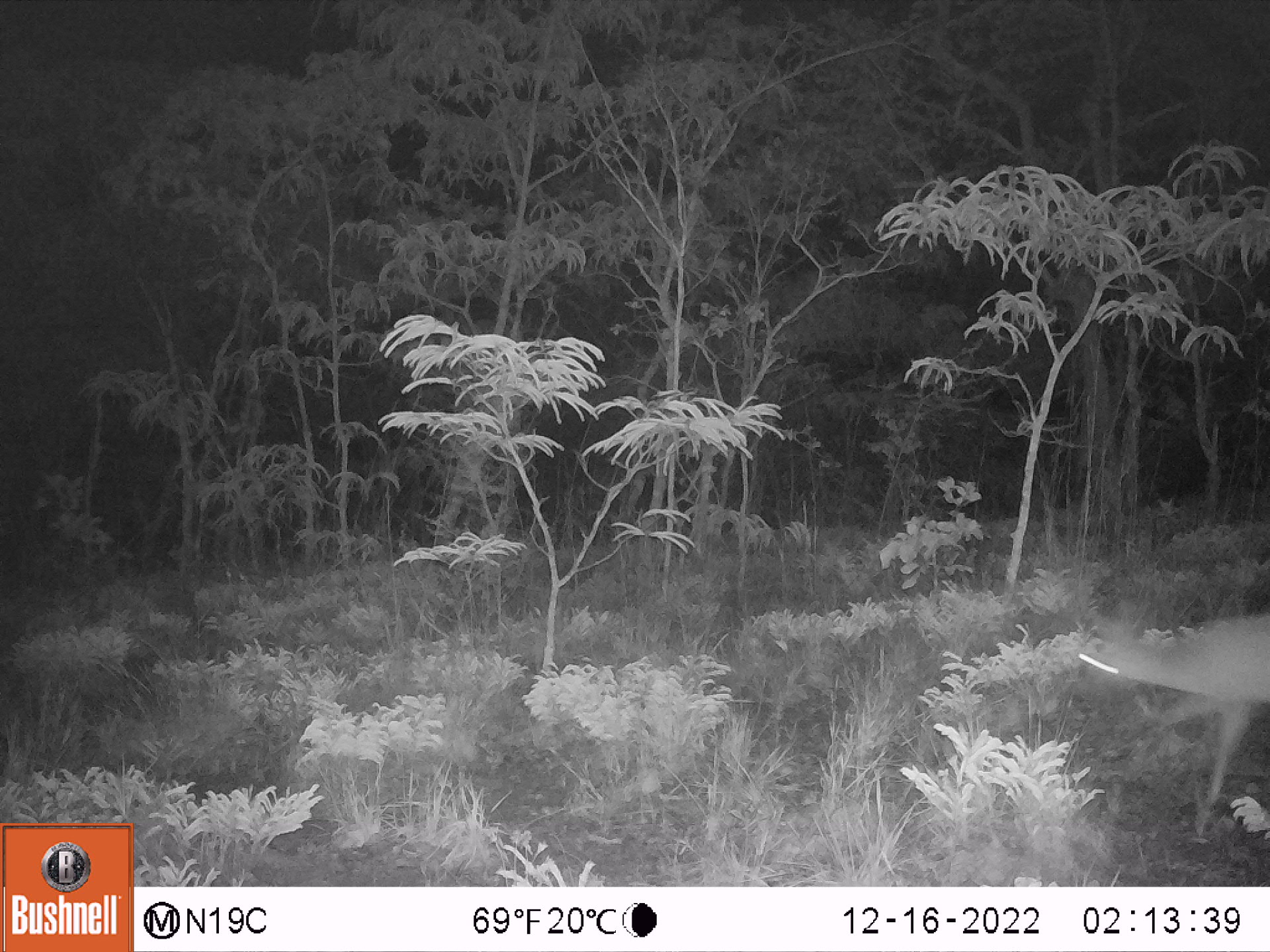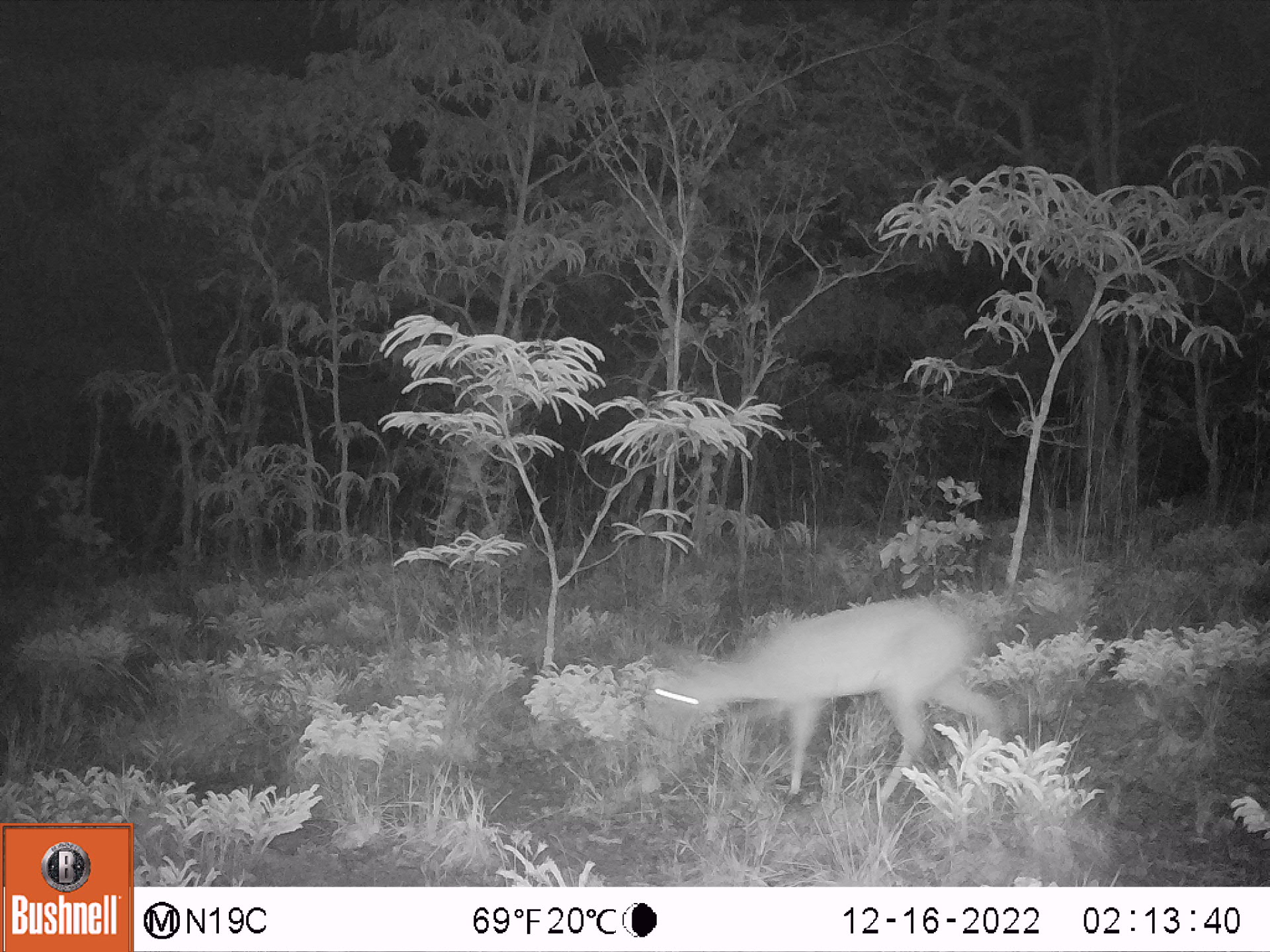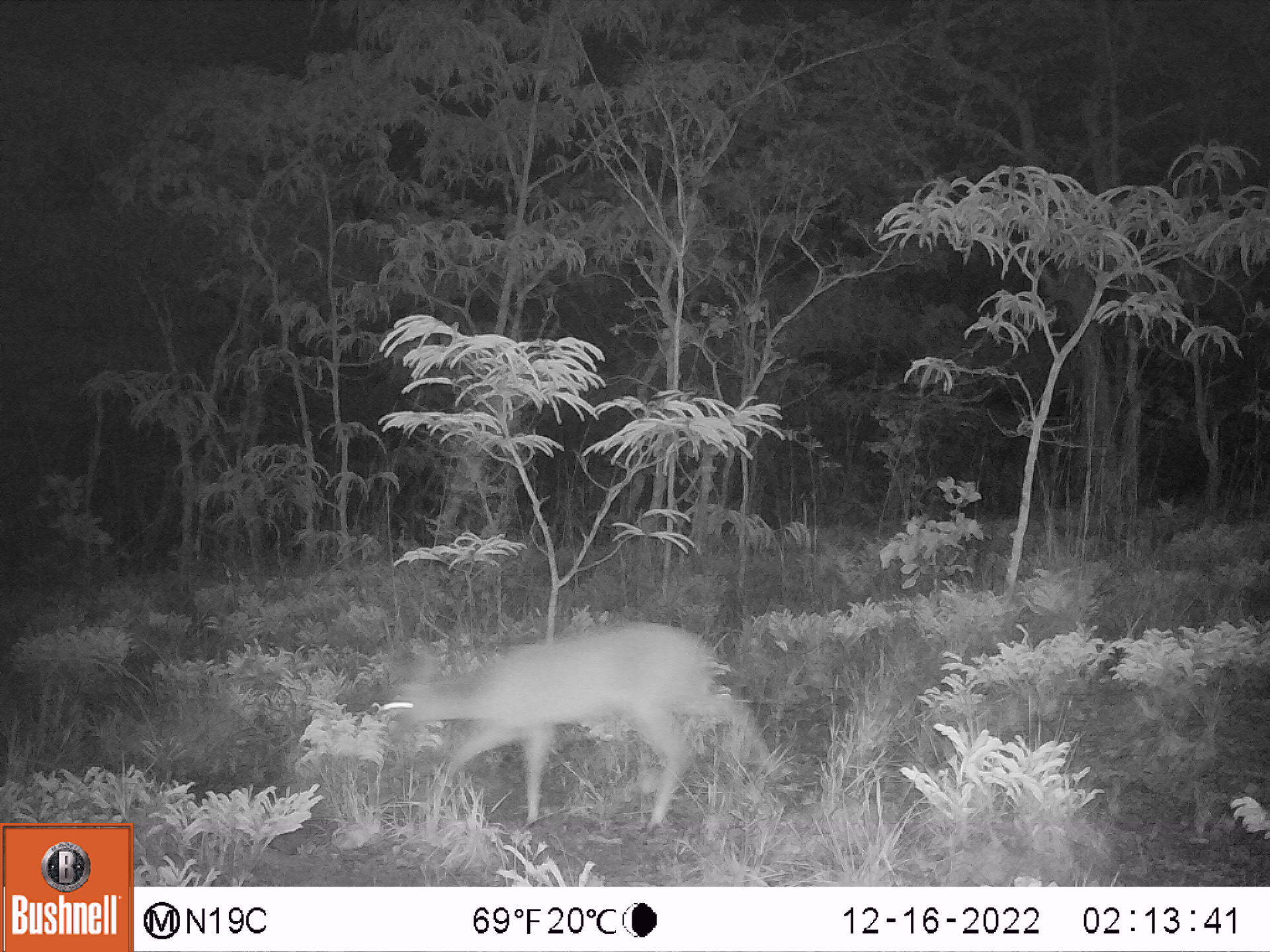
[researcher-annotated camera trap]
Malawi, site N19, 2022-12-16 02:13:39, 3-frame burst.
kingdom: Animalia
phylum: Chordata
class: Mammalia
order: Artiodactyla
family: Bovidae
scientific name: Antilopinae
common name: small antelope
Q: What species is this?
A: Small antelope (Antilopinae).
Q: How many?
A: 1.